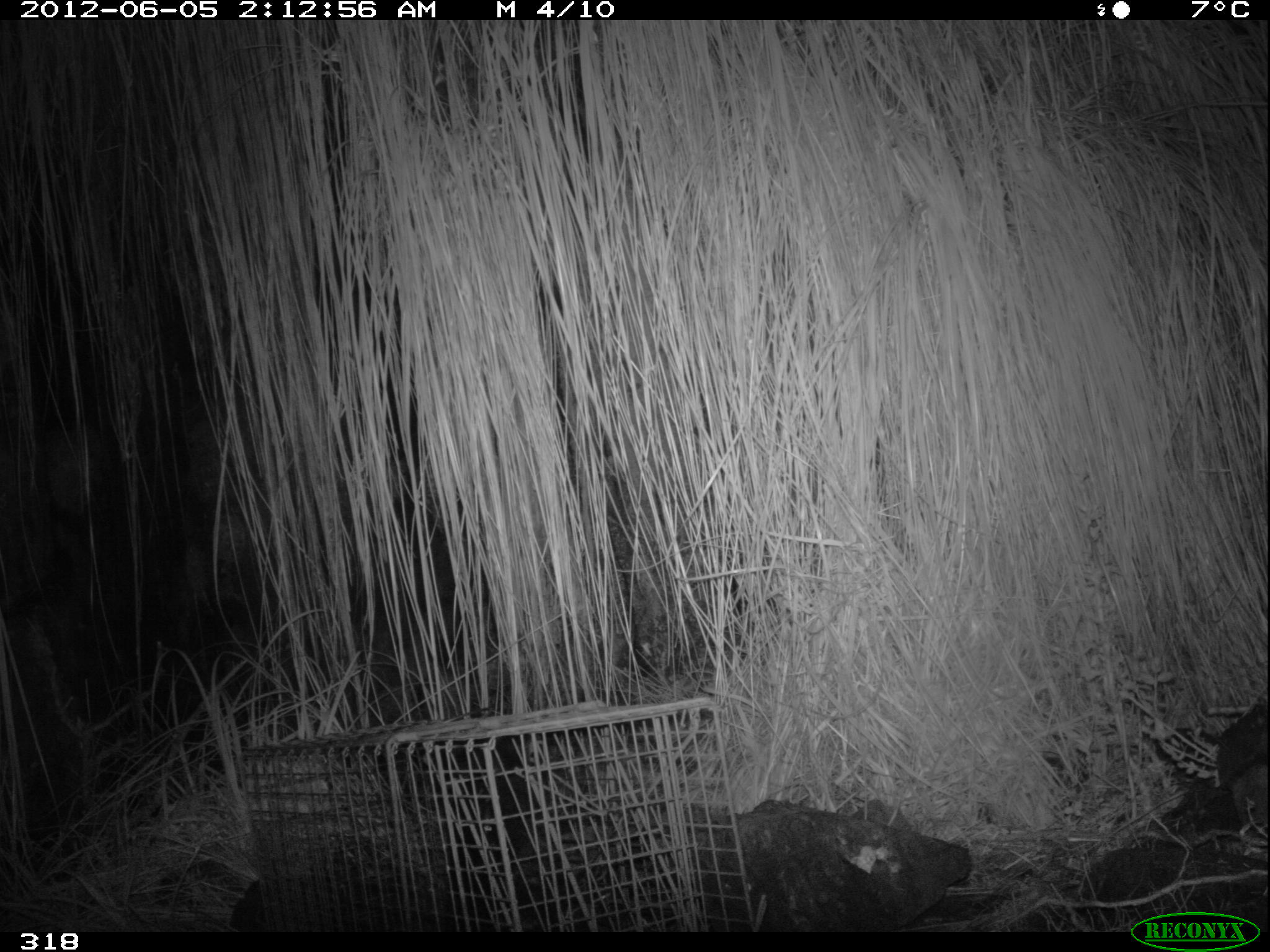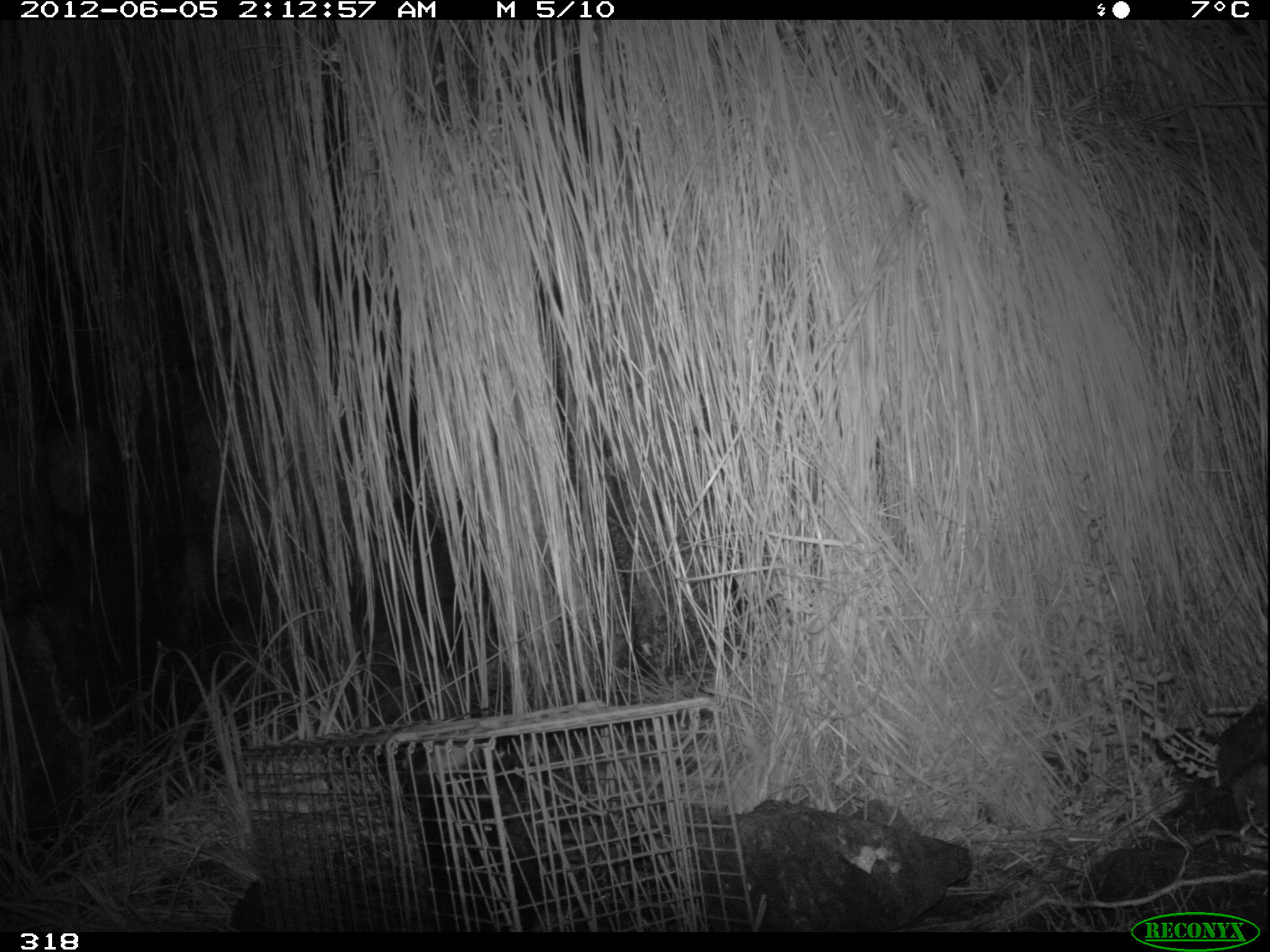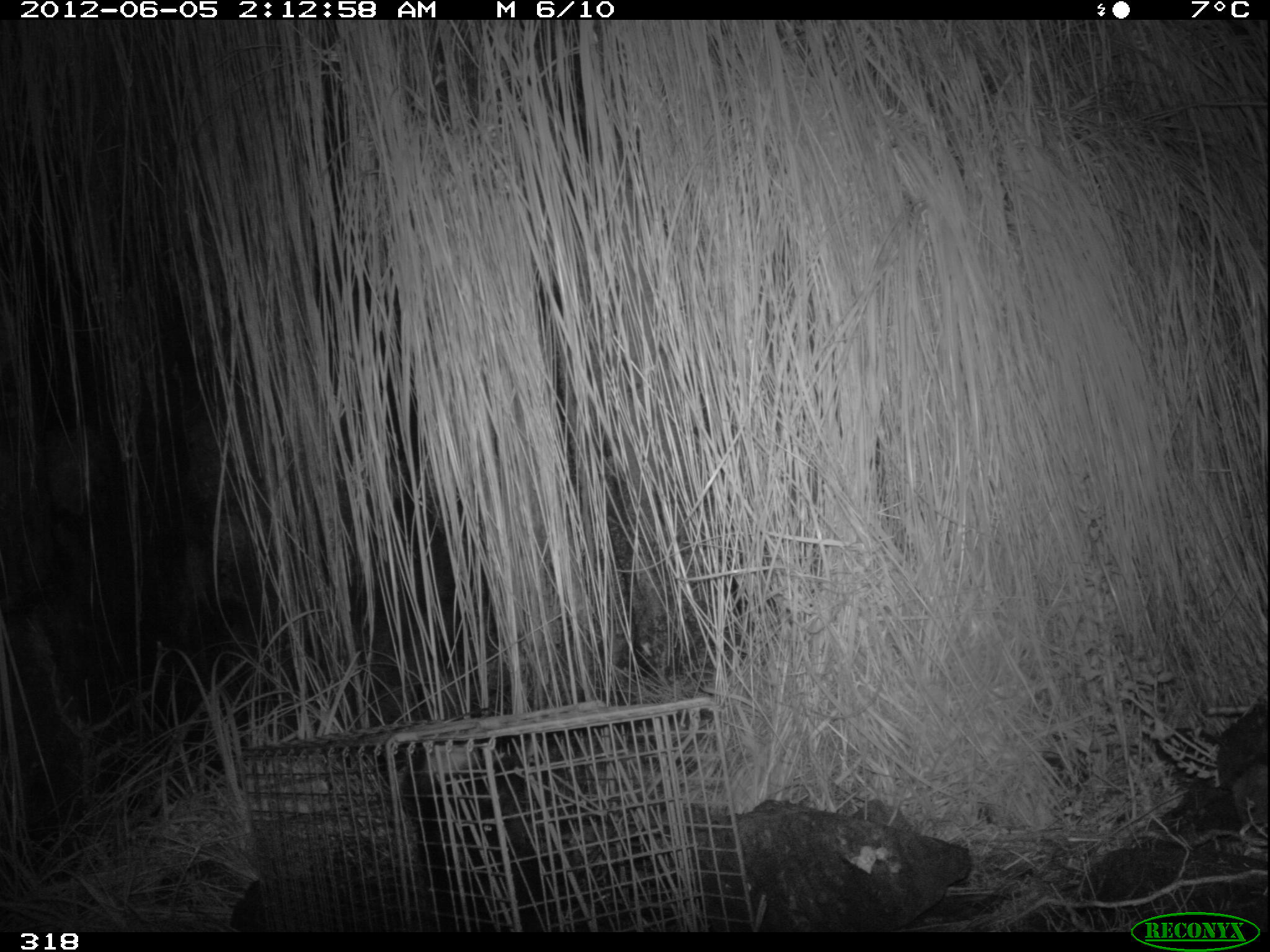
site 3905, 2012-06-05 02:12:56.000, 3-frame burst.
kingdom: Animalia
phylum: Chordata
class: Mammalia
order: Didelphimorphia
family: Didelphidae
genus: Didelphis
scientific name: Didelphis pernigra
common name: andean white-eared opossum